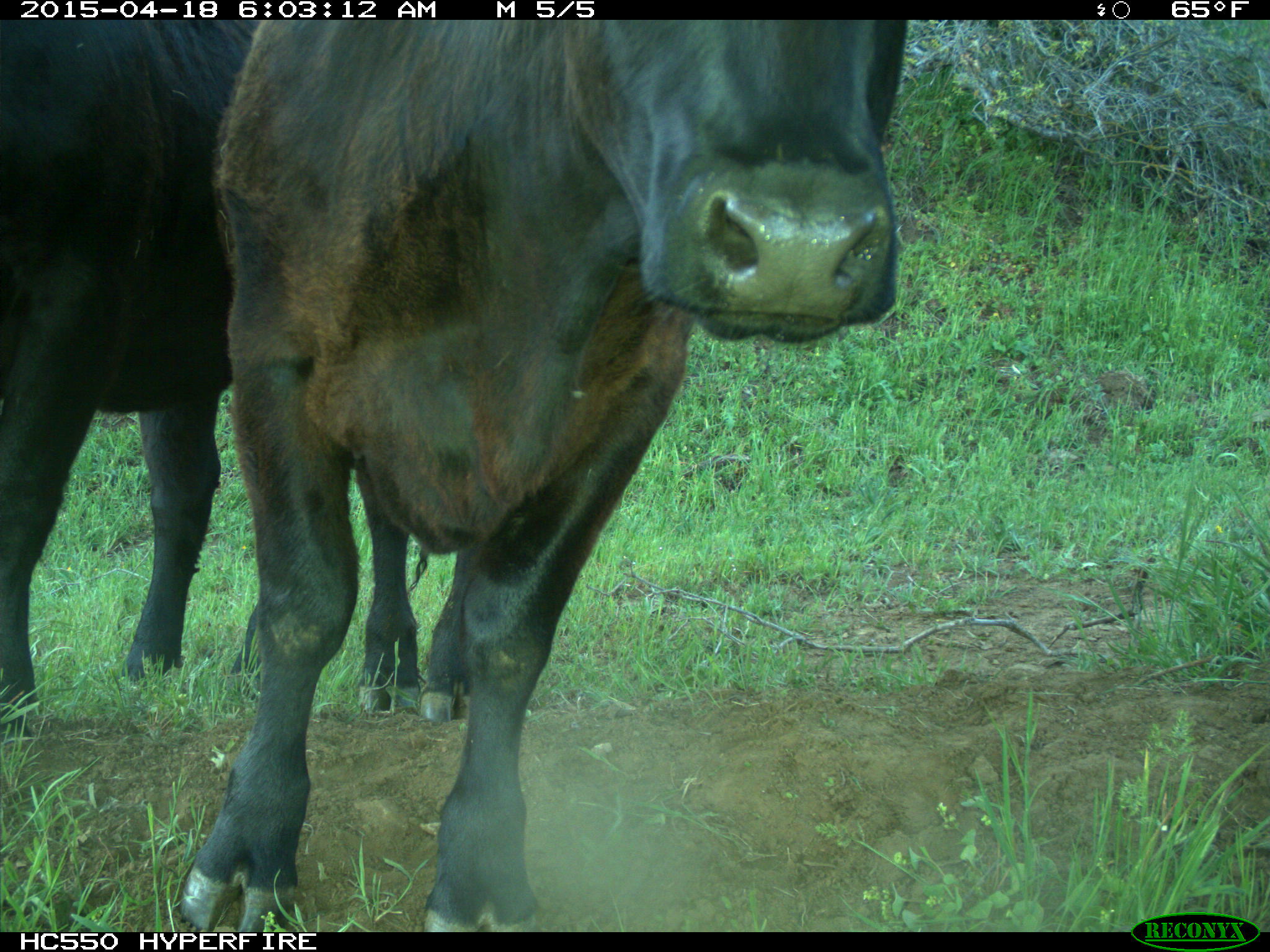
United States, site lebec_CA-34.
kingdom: Animalia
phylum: Chordata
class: Mammalia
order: Artiodactyla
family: Bovidae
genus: Bos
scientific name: Bos taurus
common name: domestic cow